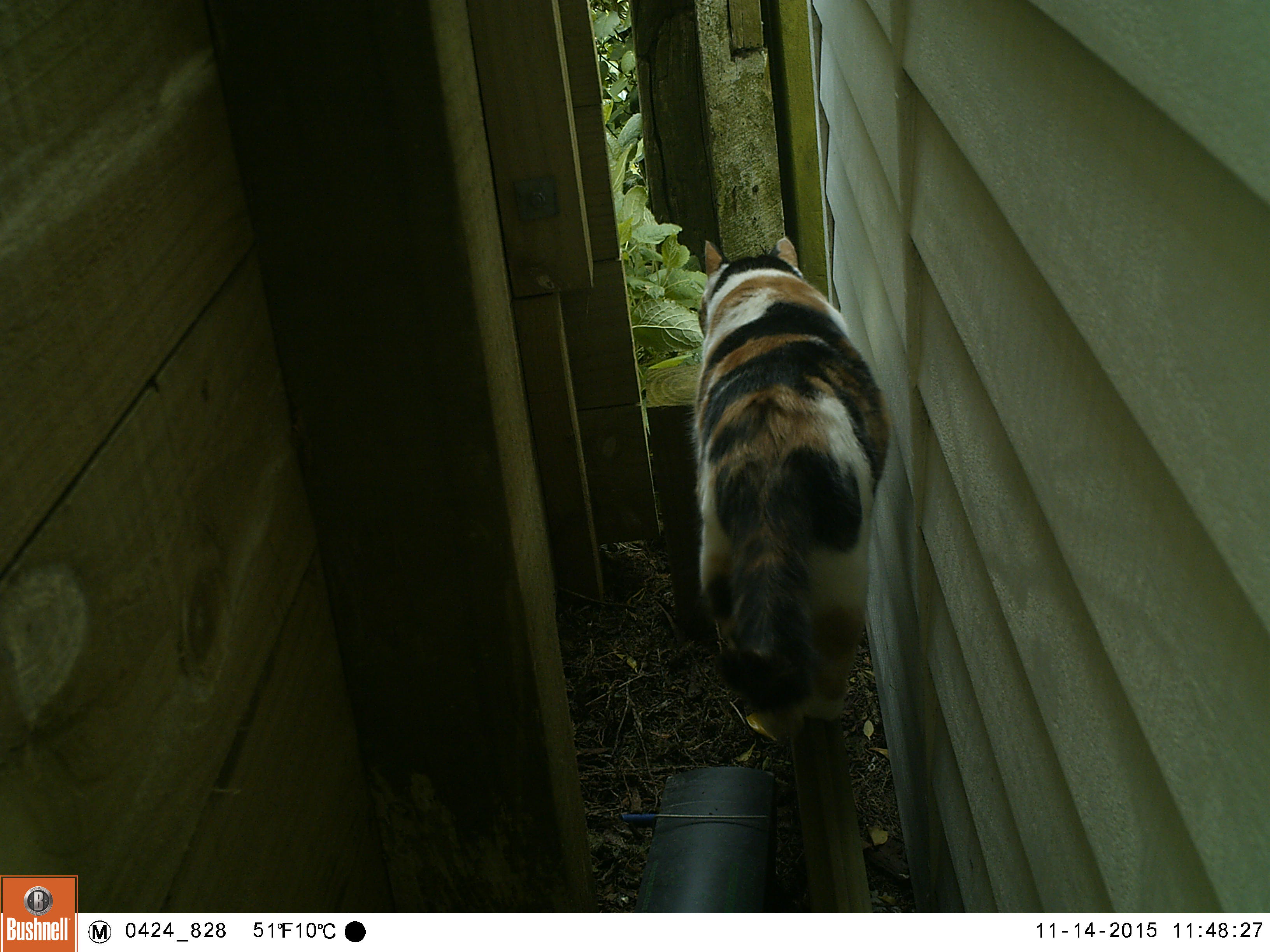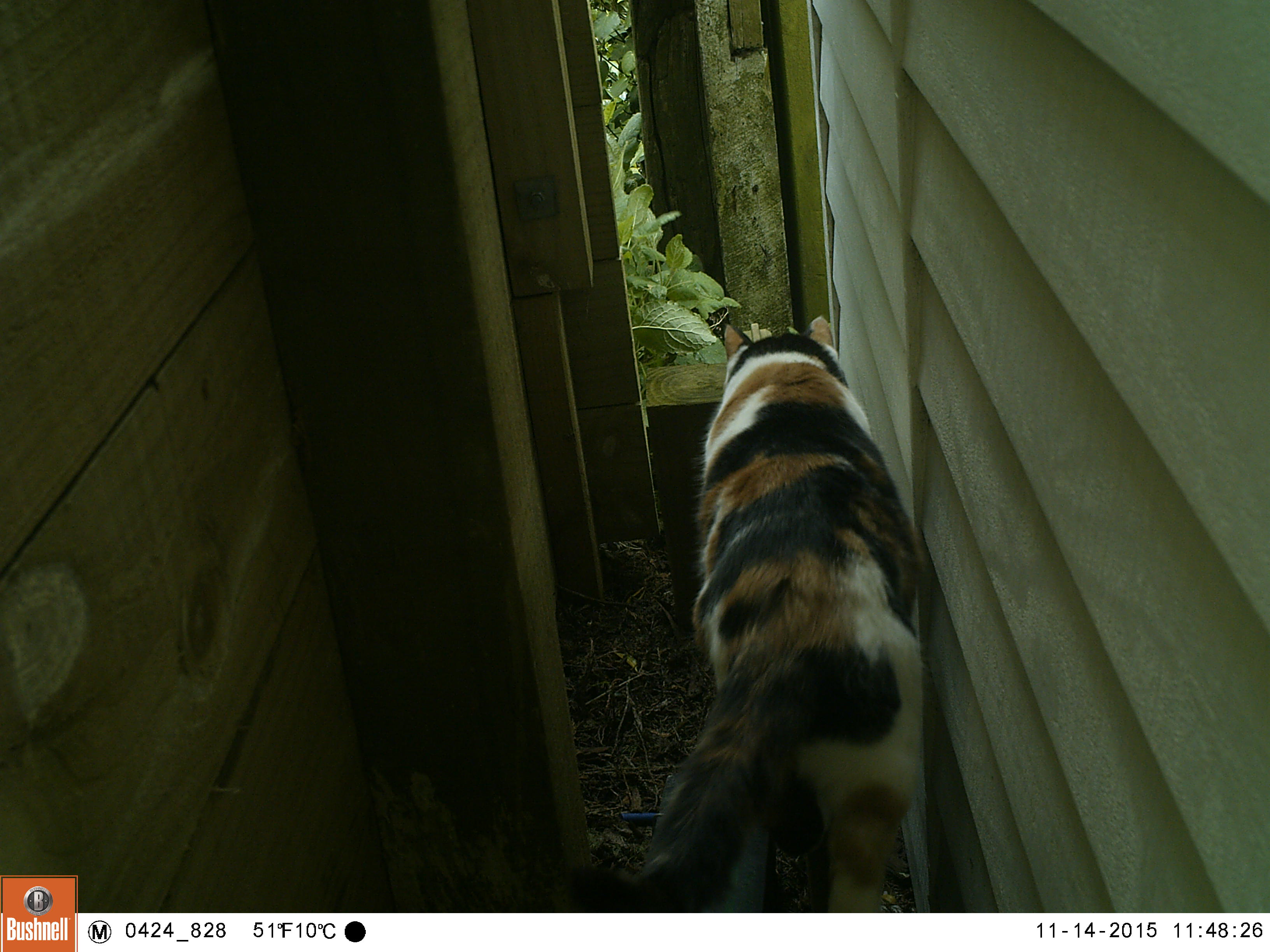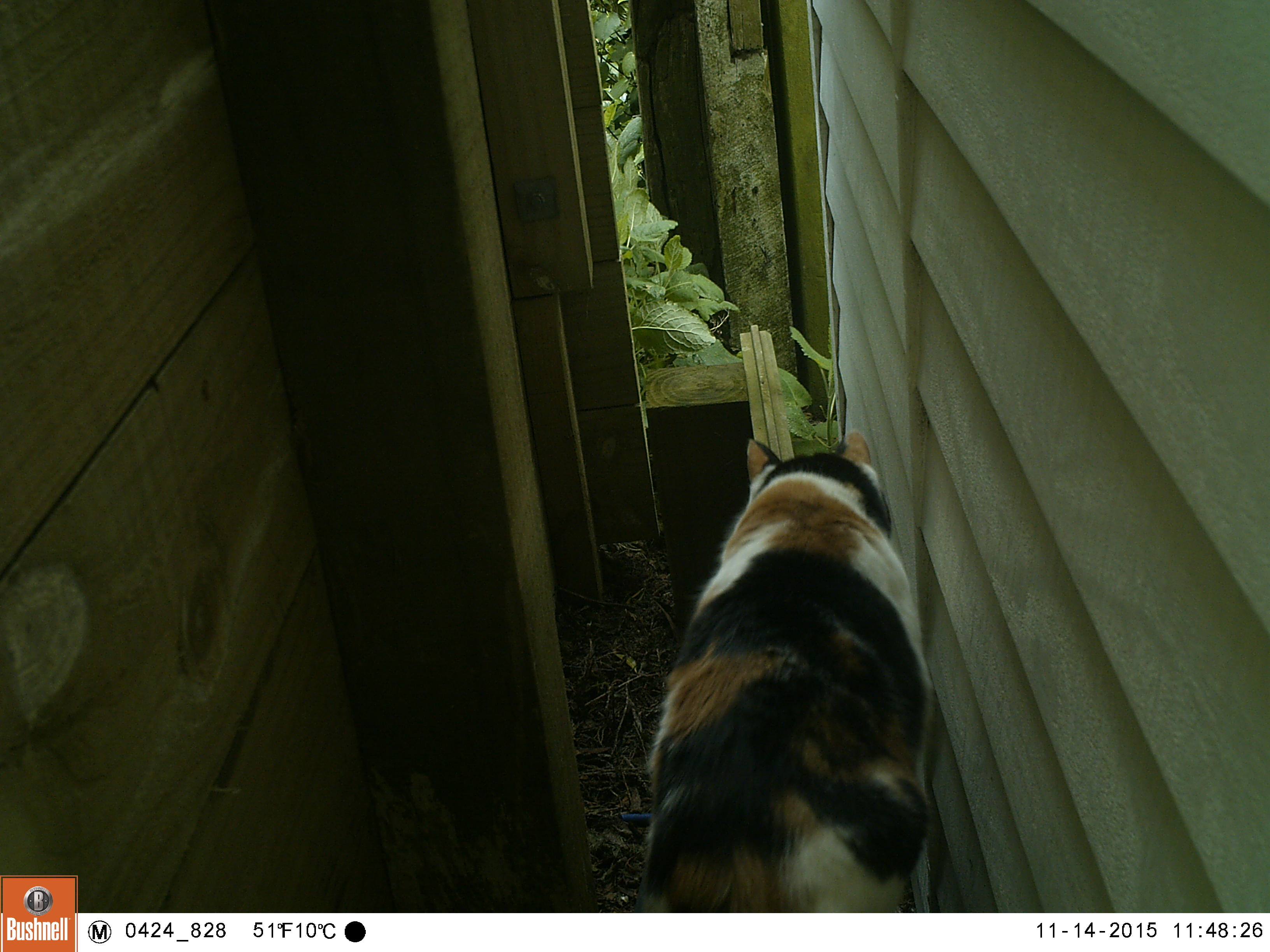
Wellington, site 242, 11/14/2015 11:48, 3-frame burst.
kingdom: Animalia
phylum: Chordata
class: Mammalia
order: Carnivora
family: Felidae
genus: Felis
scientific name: Felis catus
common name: cat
Cat (Felis catus).